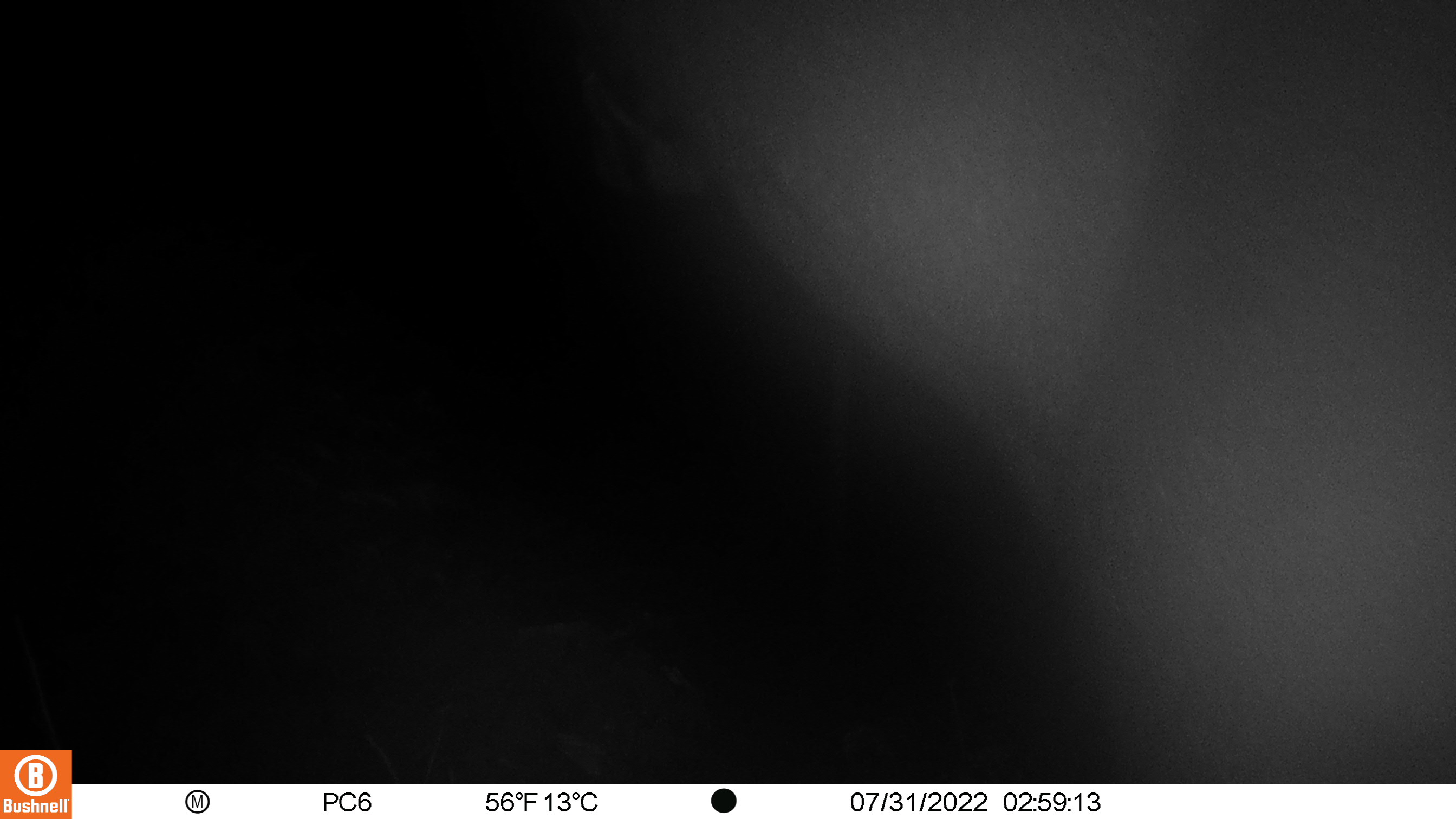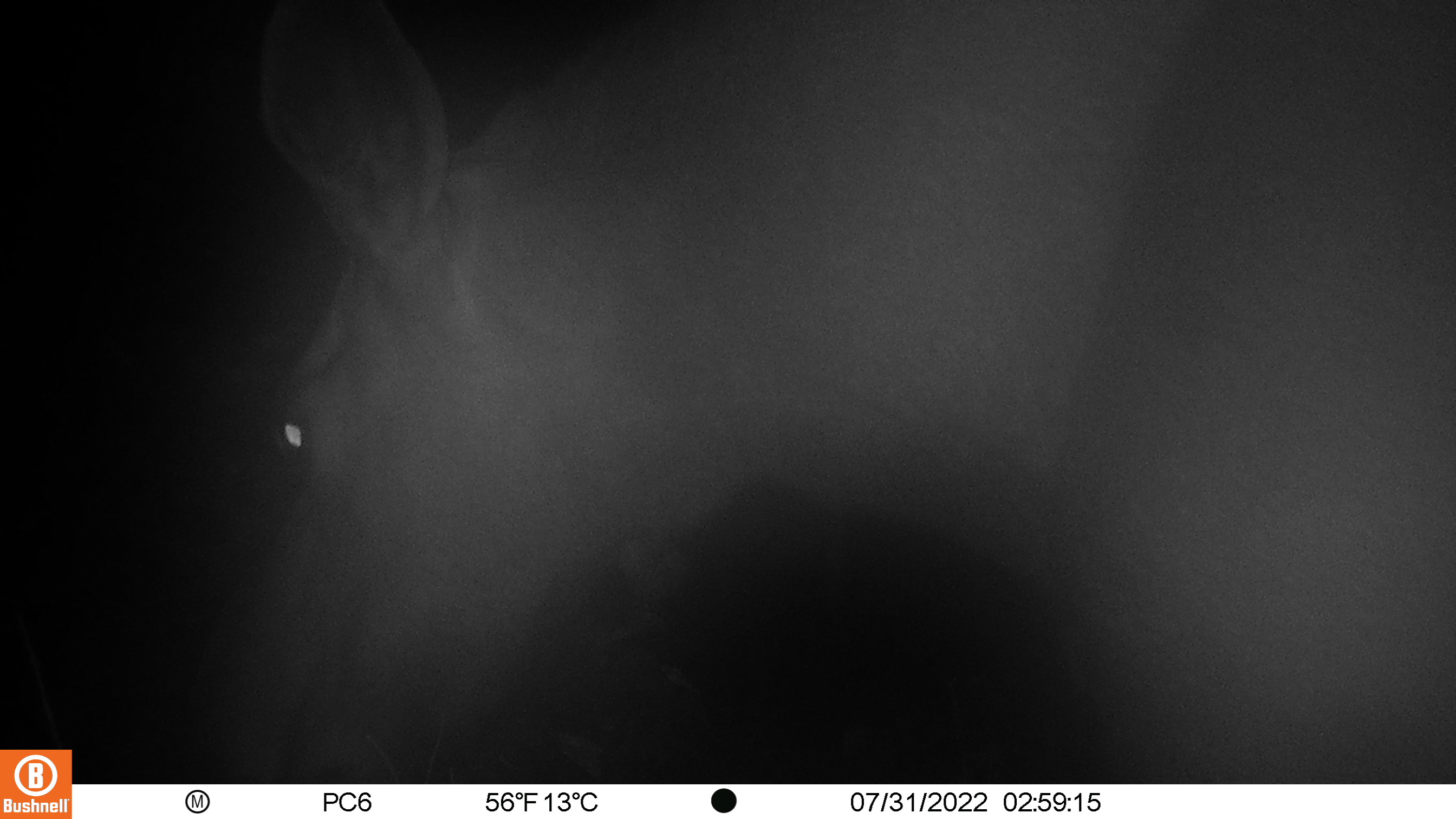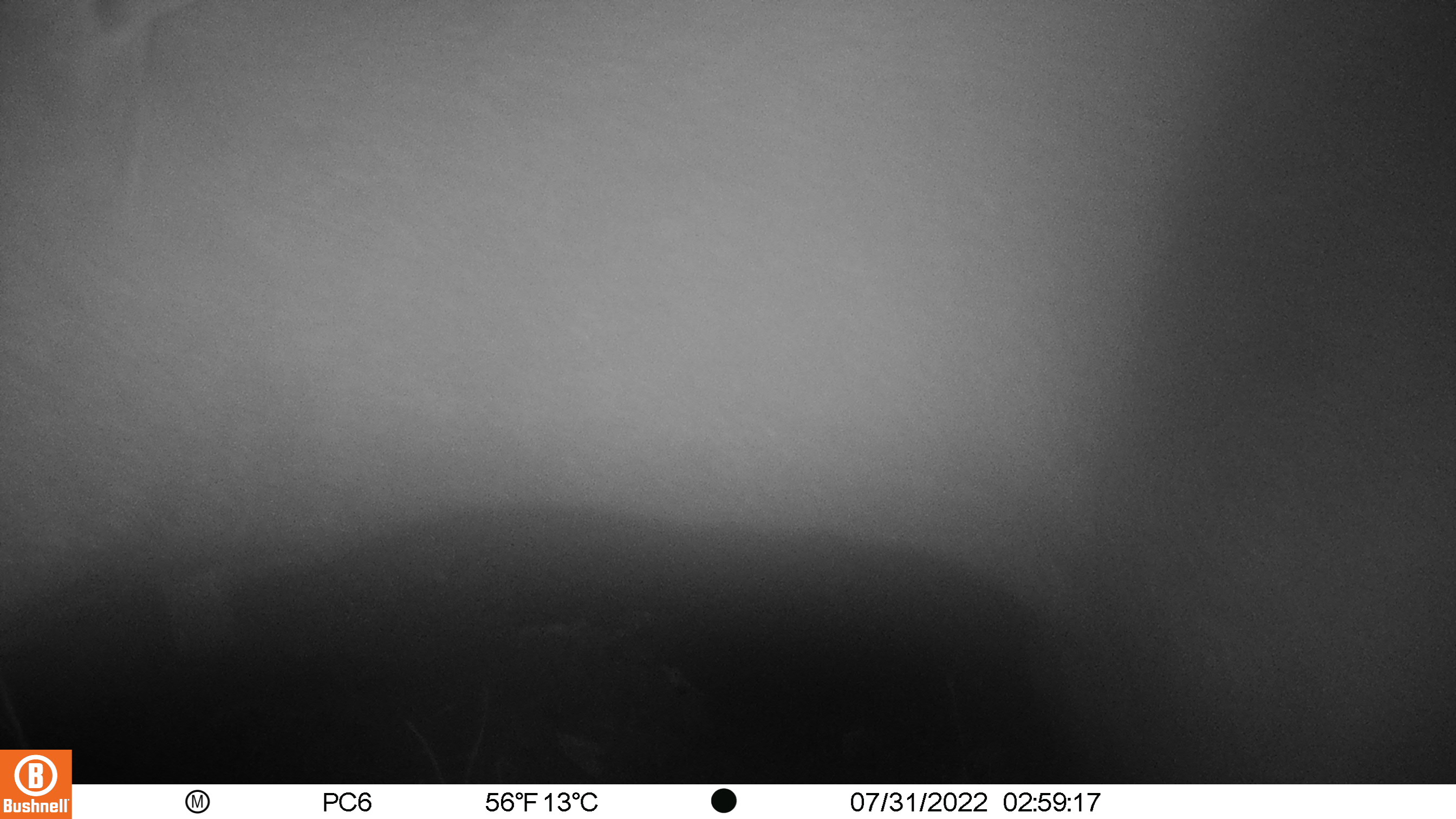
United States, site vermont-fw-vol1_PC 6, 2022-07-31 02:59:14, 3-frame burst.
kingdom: Animalia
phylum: Chordata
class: Mammalia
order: Artiodactyla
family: Cervidae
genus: Alces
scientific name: Alces alces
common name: moose